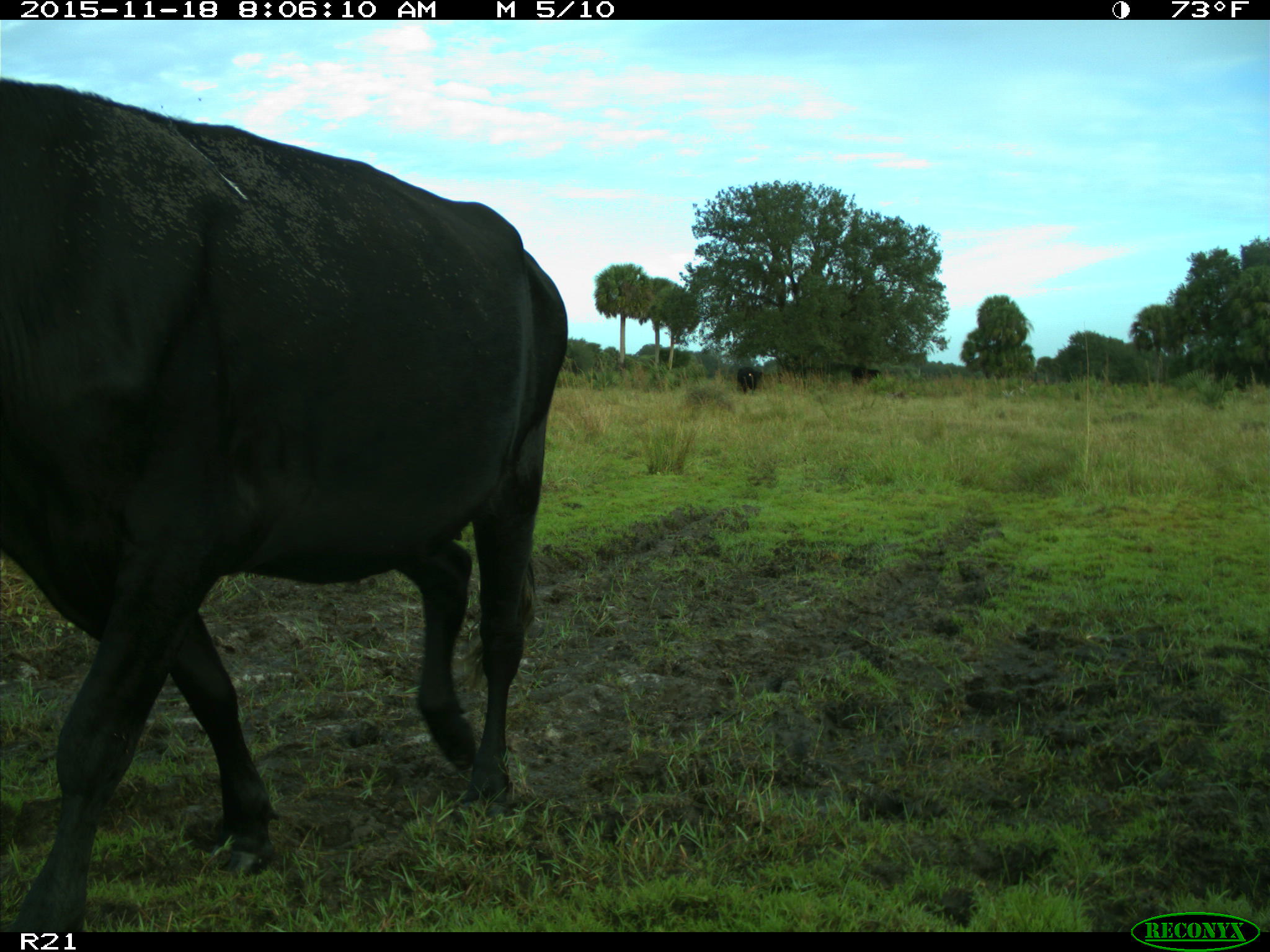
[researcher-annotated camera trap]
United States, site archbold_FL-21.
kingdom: Animalia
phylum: Chordata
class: Mammalia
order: Artiodactyla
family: Bovidae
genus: Bos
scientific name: Bos taurus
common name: domestic cow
Bos taurus (domestic cow).